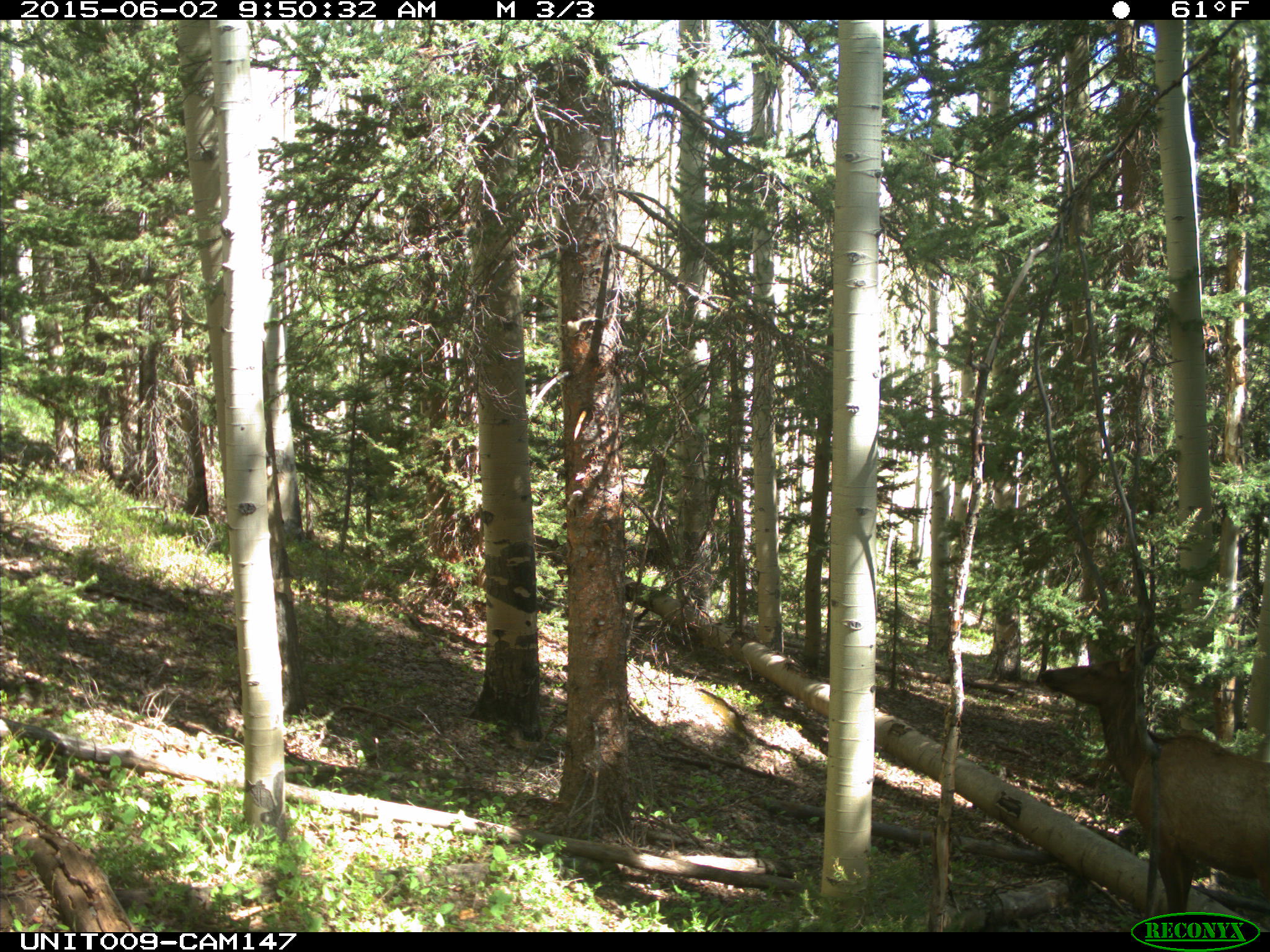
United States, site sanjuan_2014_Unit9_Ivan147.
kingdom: Animalia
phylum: Chordata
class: Mammalia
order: Artiodactyla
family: Cervidae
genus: Cervus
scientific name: Cervus elaphus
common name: red deer